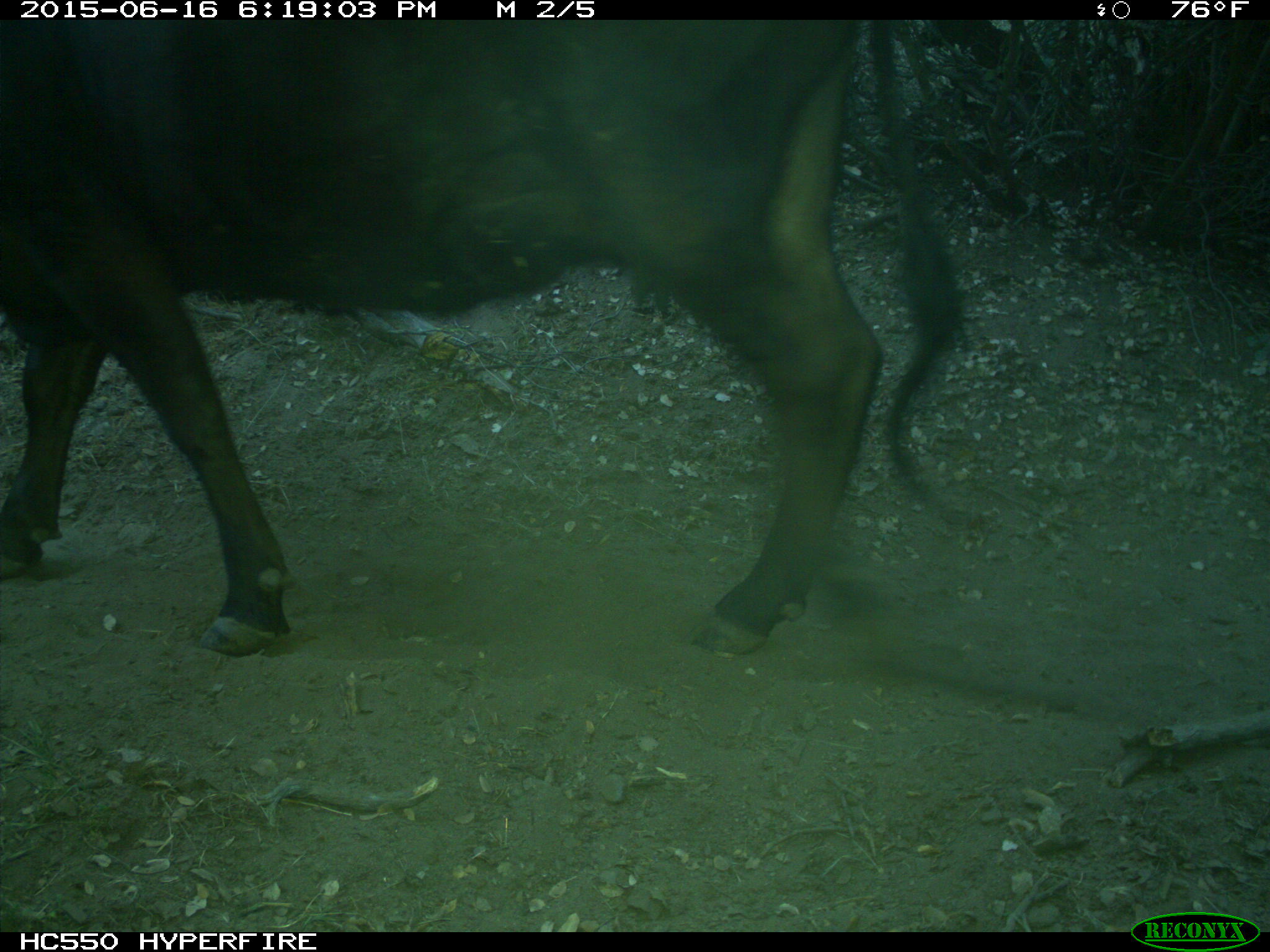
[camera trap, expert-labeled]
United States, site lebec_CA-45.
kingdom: Animalia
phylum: Chordata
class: Mammalia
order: Artiodactyla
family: Bovidae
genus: Bos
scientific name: Bos taurus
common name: domestic cow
Bos taurus (domestic cow).